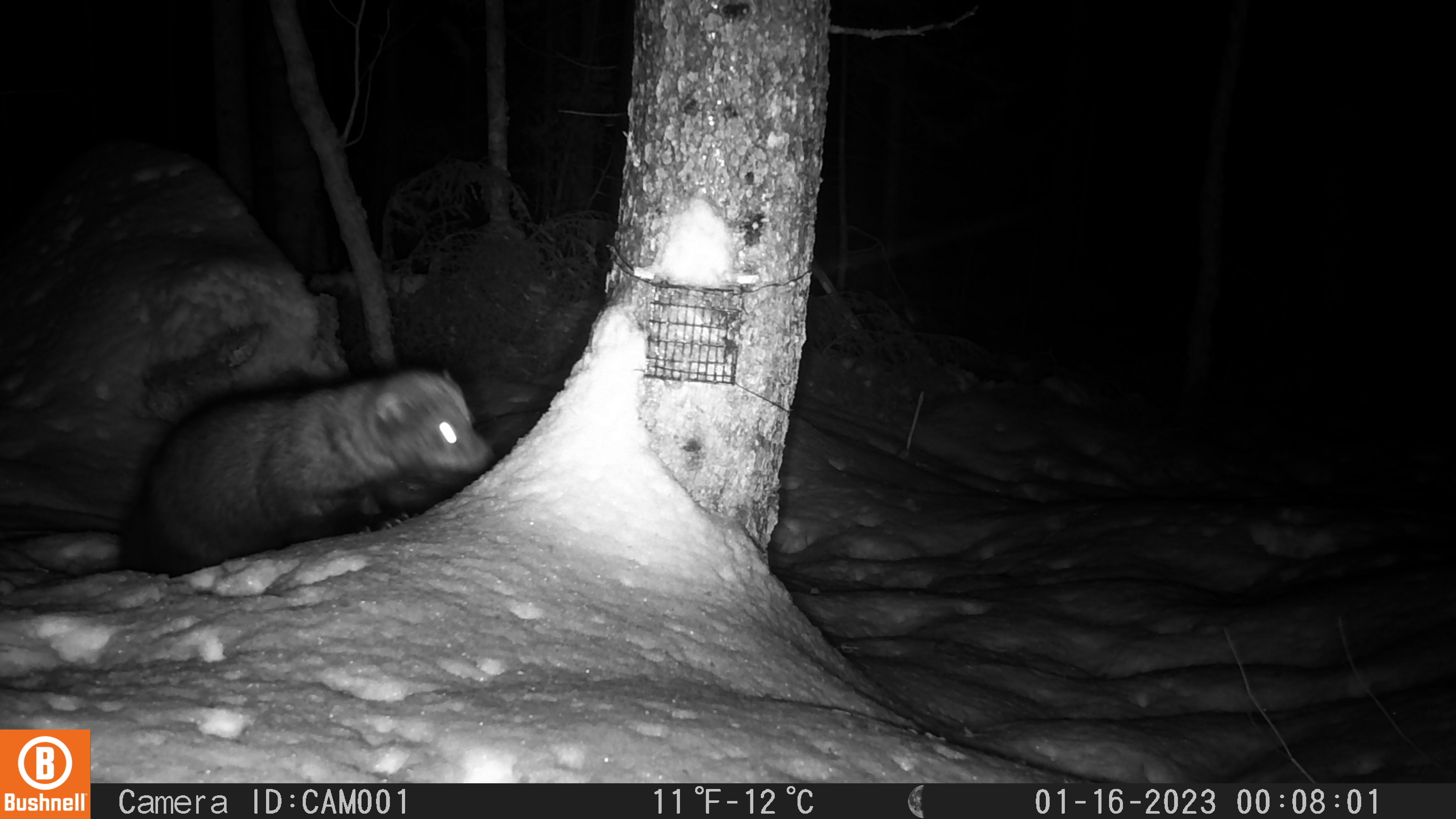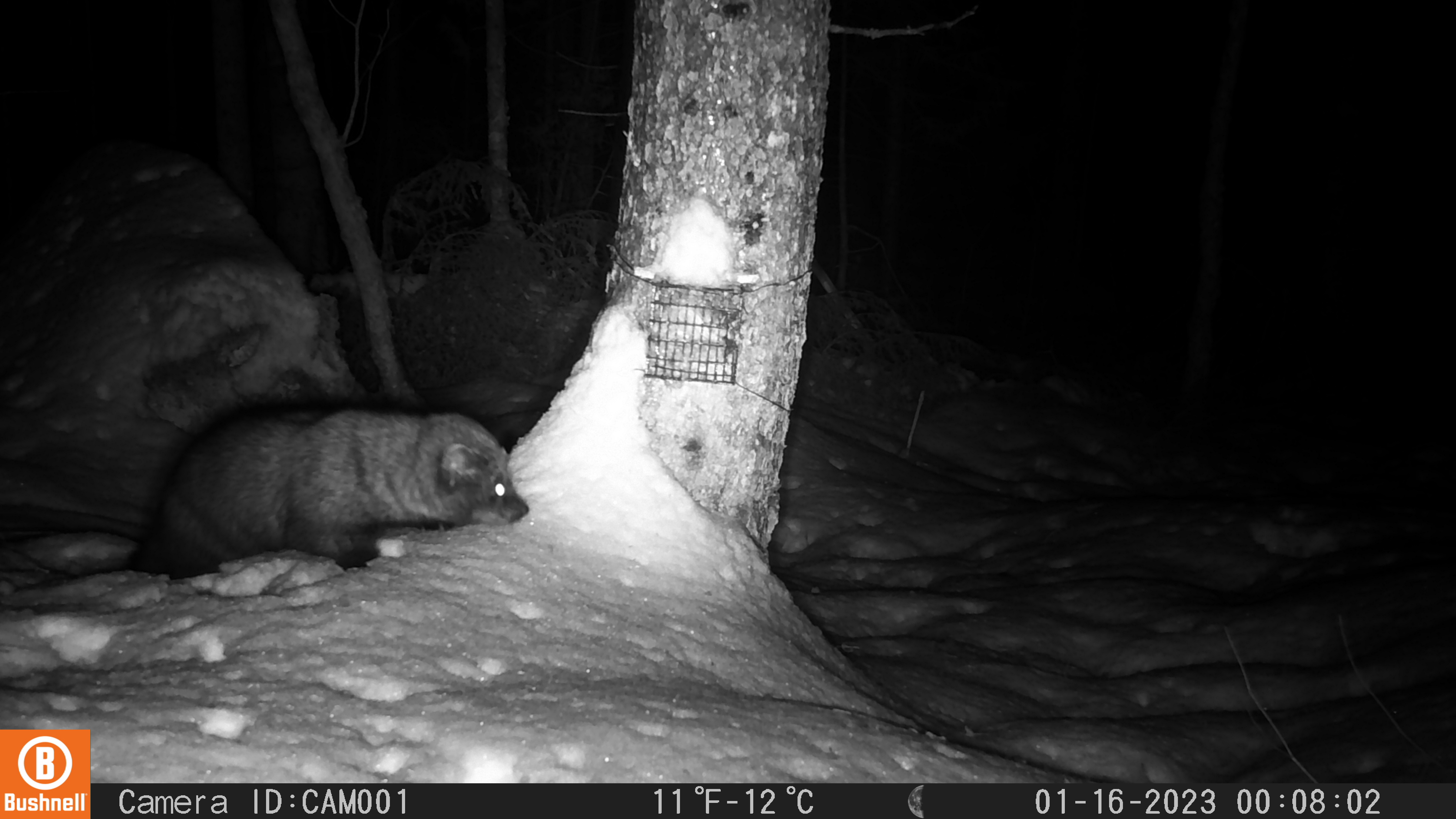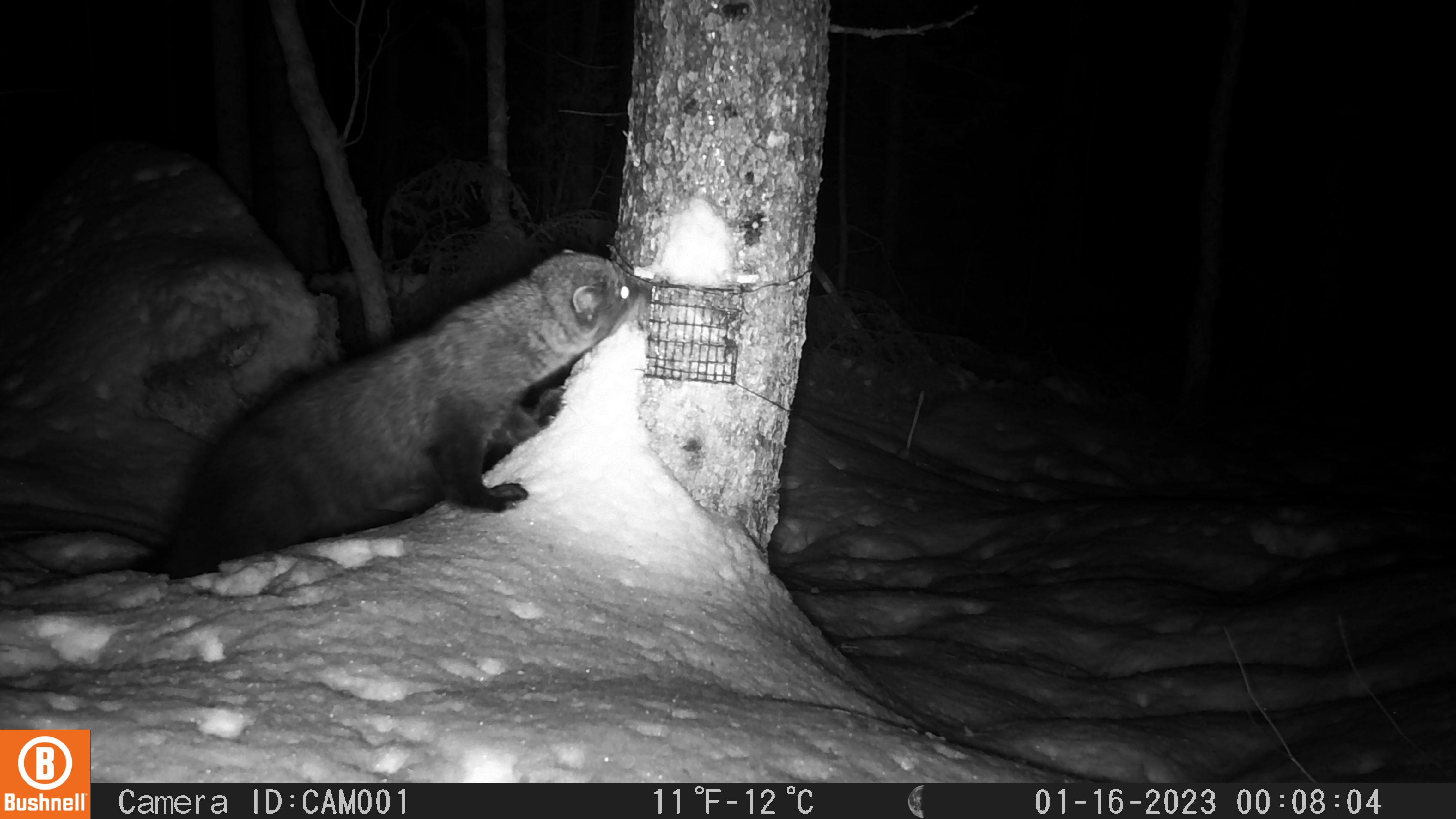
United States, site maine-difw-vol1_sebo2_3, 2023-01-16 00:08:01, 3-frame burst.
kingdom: Animalia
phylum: Chordata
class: Mammalia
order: Carnivora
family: Mustelidae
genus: Pekania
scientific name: Pekania pennanti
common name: fisher